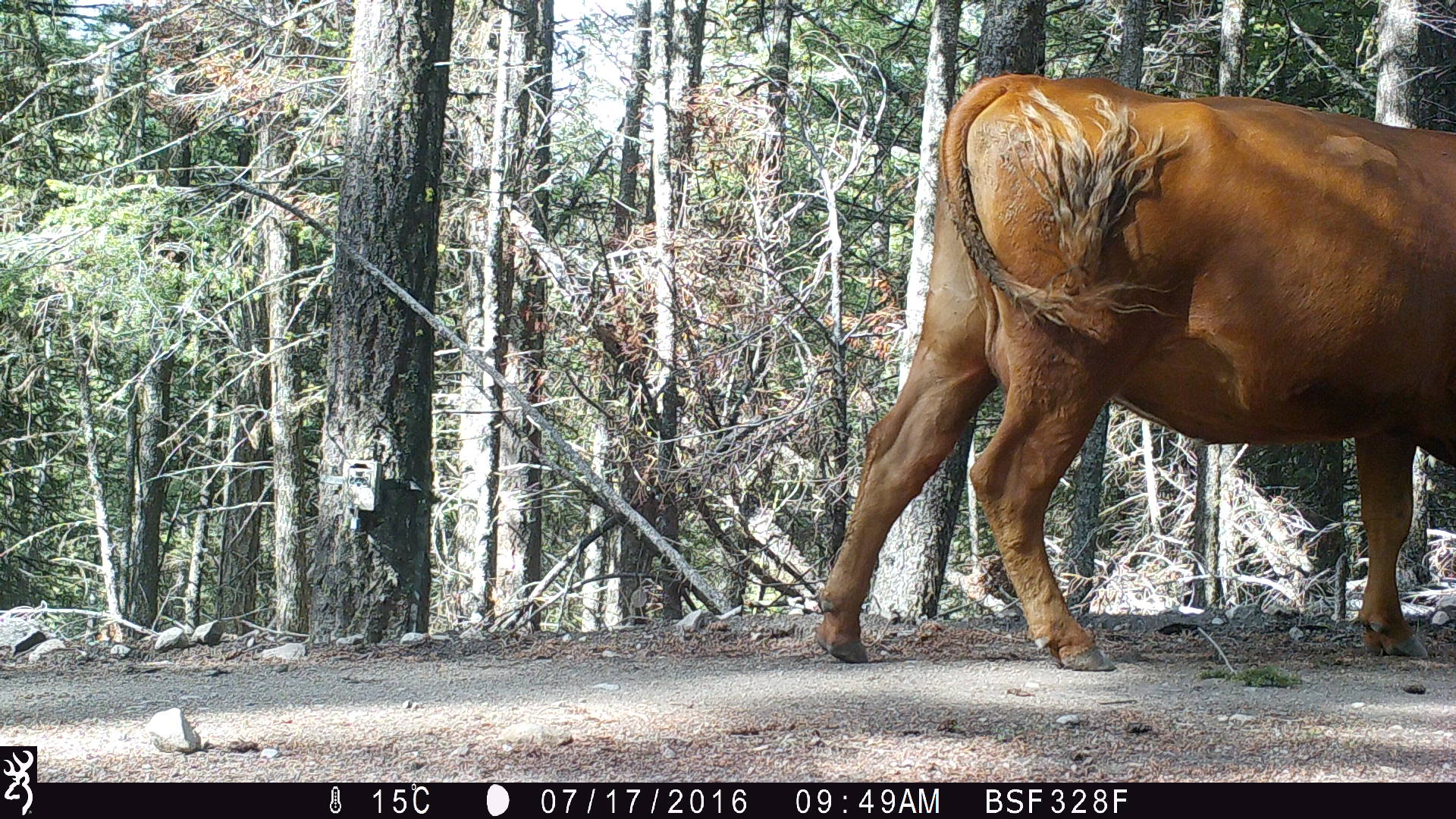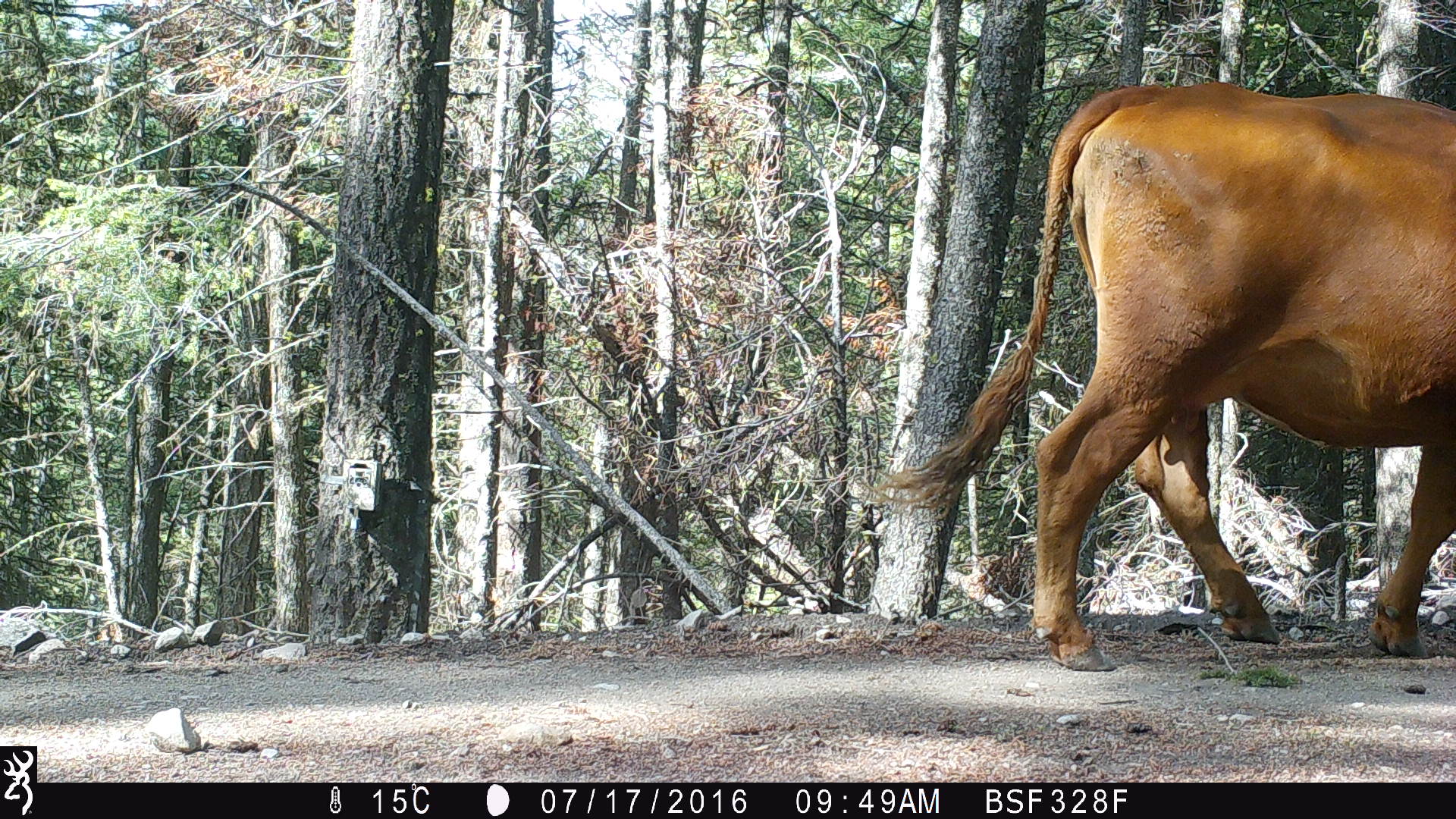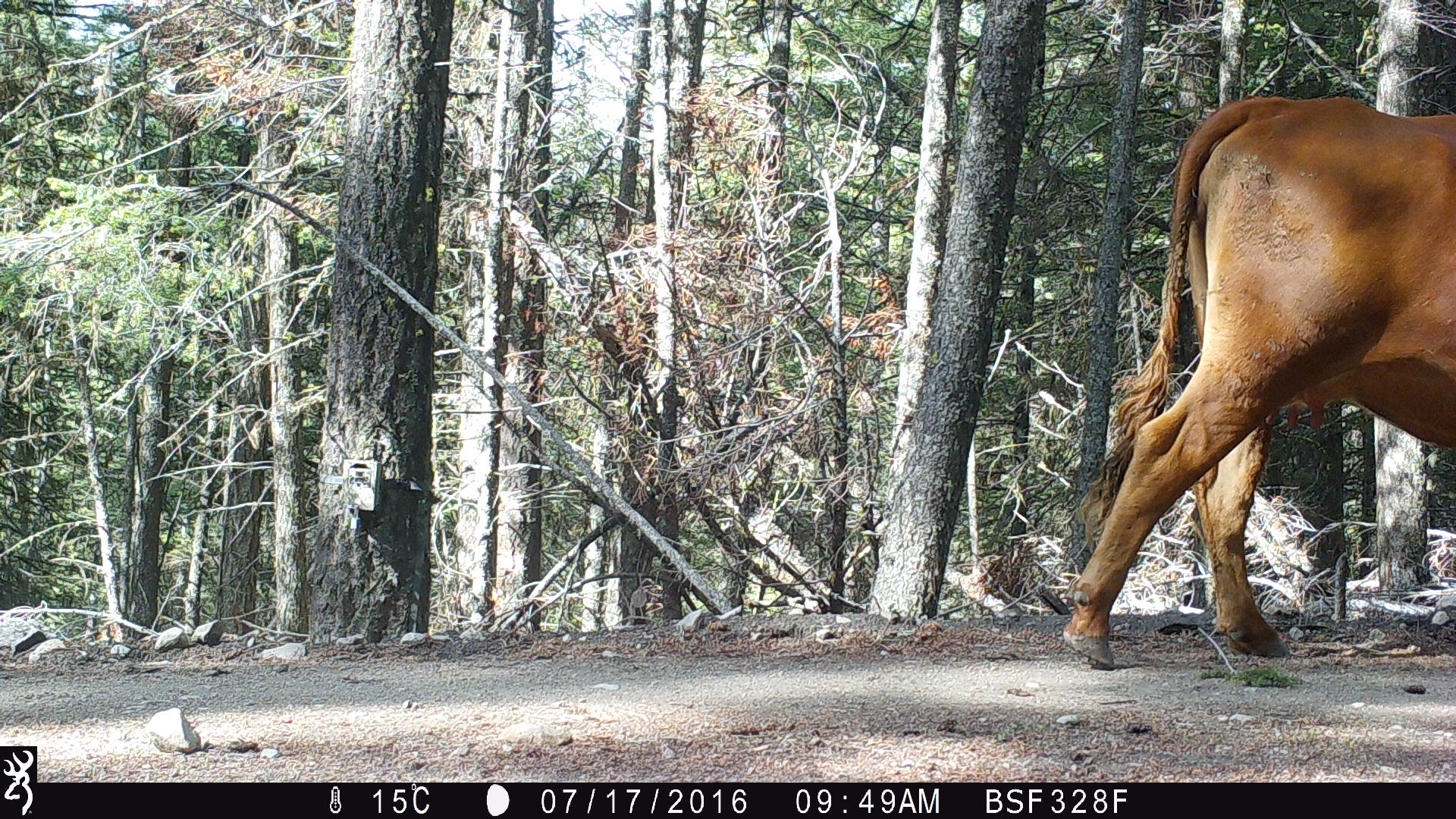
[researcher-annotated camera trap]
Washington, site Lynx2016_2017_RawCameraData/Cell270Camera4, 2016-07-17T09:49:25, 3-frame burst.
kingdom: Animalia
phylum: Chordata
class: Mammalia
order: Artiodactyla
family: Bovidae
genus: Bos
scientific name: Bos taurus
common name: domestic cattle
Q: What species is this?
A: Domestic cattle (Bos taurus).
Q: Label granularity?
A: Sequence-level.